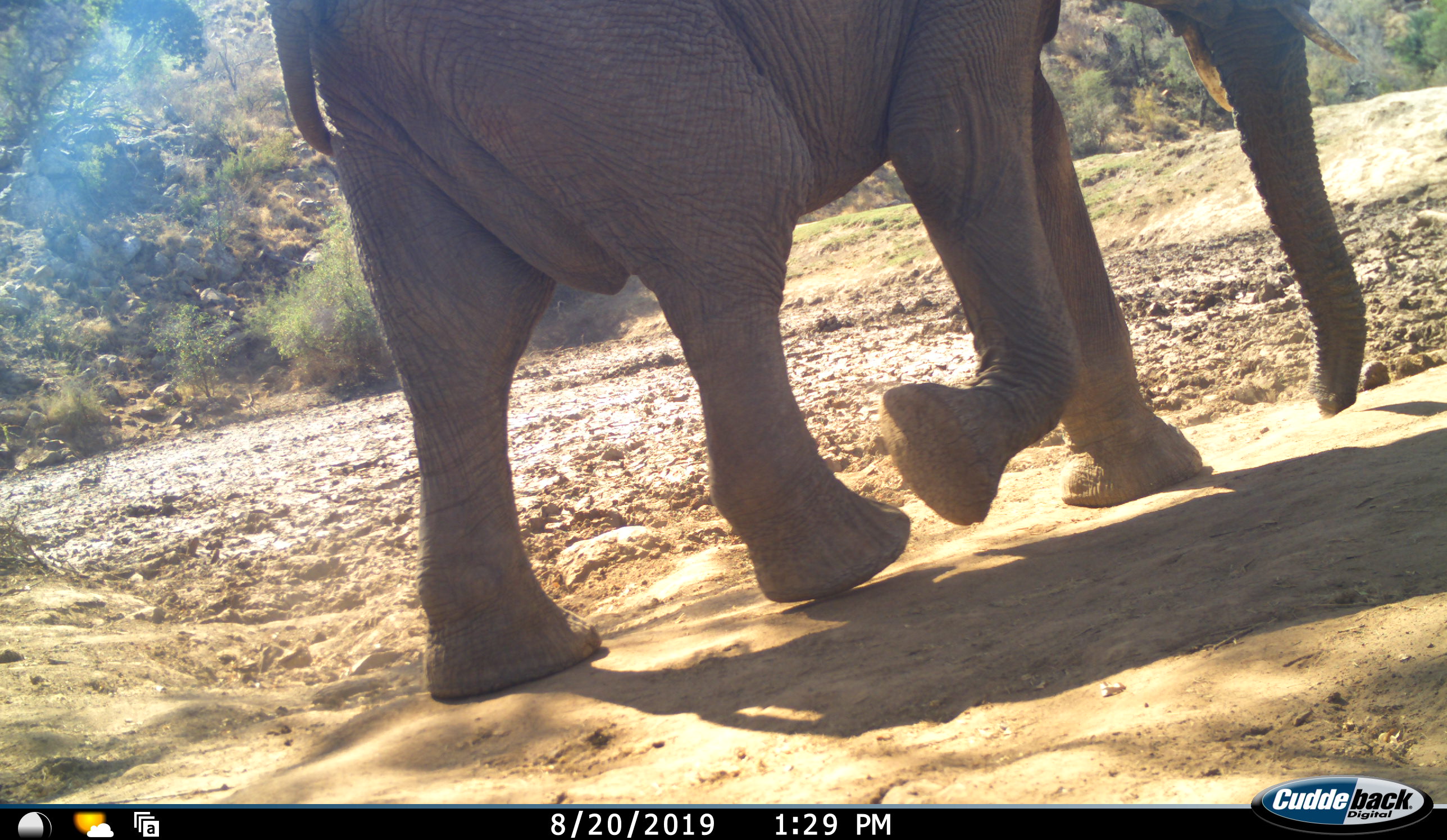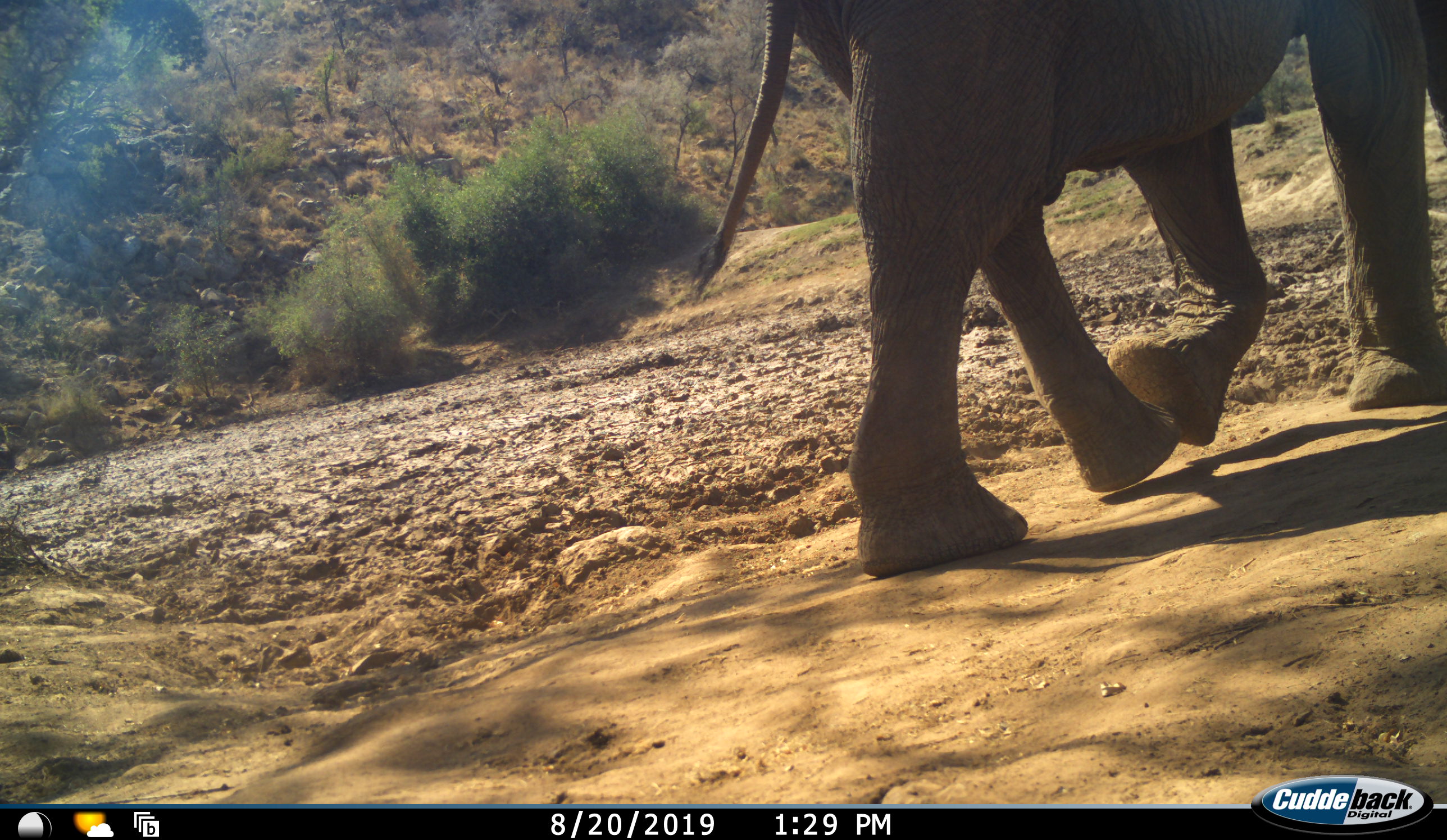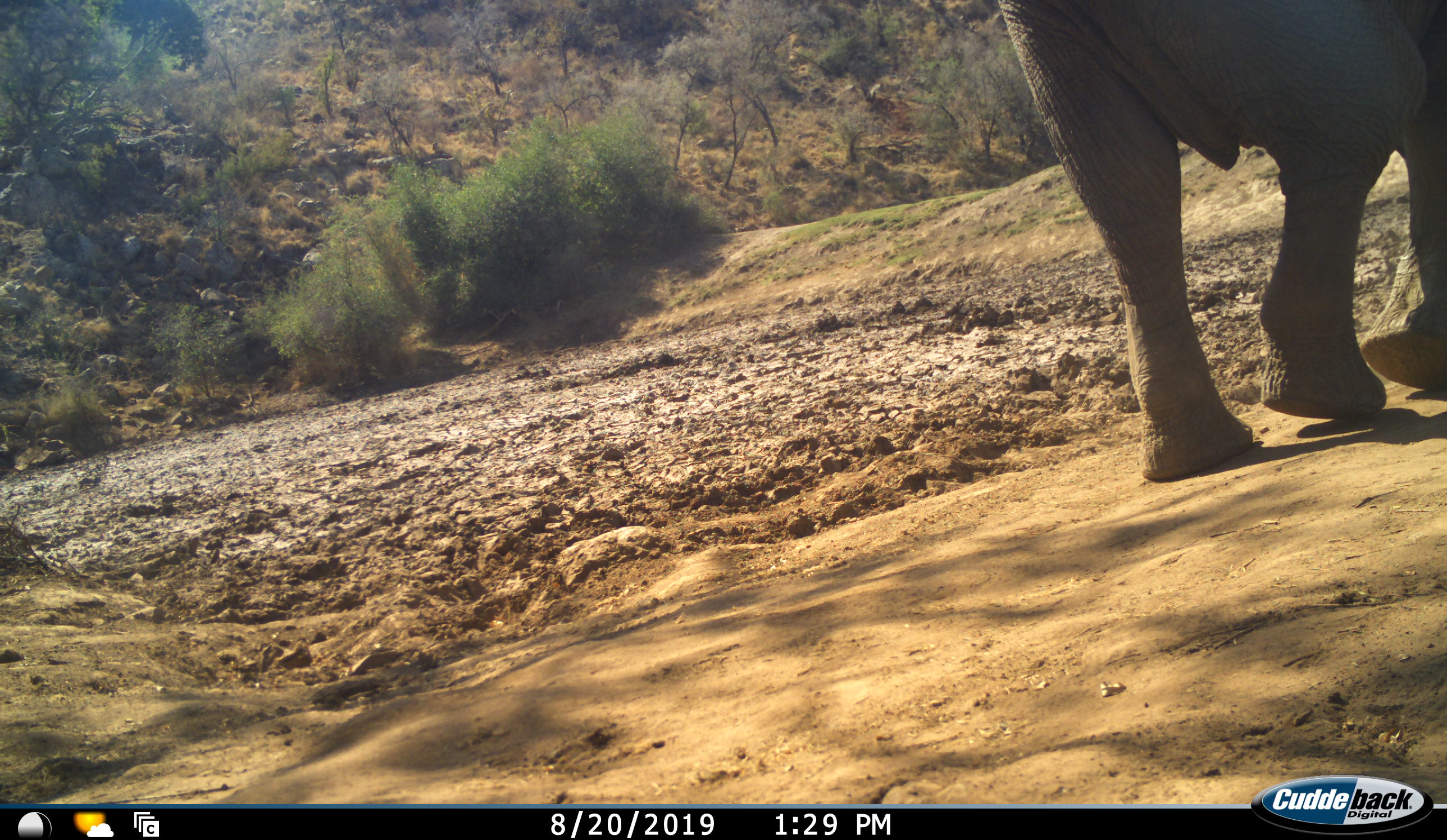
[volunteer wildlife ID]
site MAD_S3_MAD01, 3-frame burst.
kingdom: Animalia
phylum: Chordata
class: Mammalia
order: Proboscidea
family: Elephantidae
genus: Loxodonta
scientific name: Loxodonta africana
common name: african bush elephant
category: elephant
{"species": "elephant (african bush elephant) (Loxodonta africana)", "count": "1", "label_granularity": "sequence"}